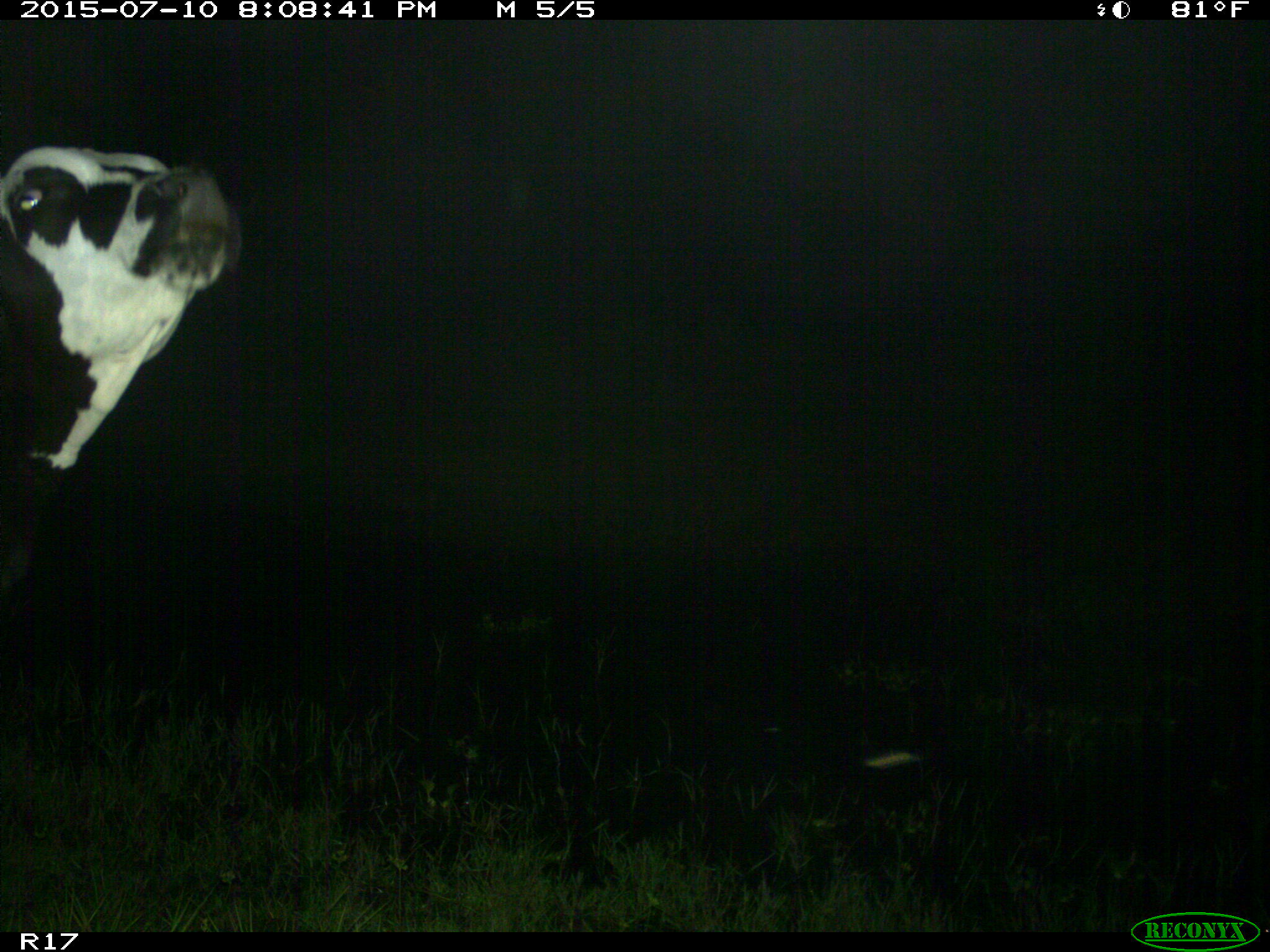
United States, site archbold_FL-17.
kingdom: Animalia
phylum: Chordata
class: Mammalia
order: Artiodactyla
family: Bovidae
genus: Bos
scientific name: Bos taurus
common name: domestic cow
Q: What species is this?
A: Bos taurus (domestic cow).